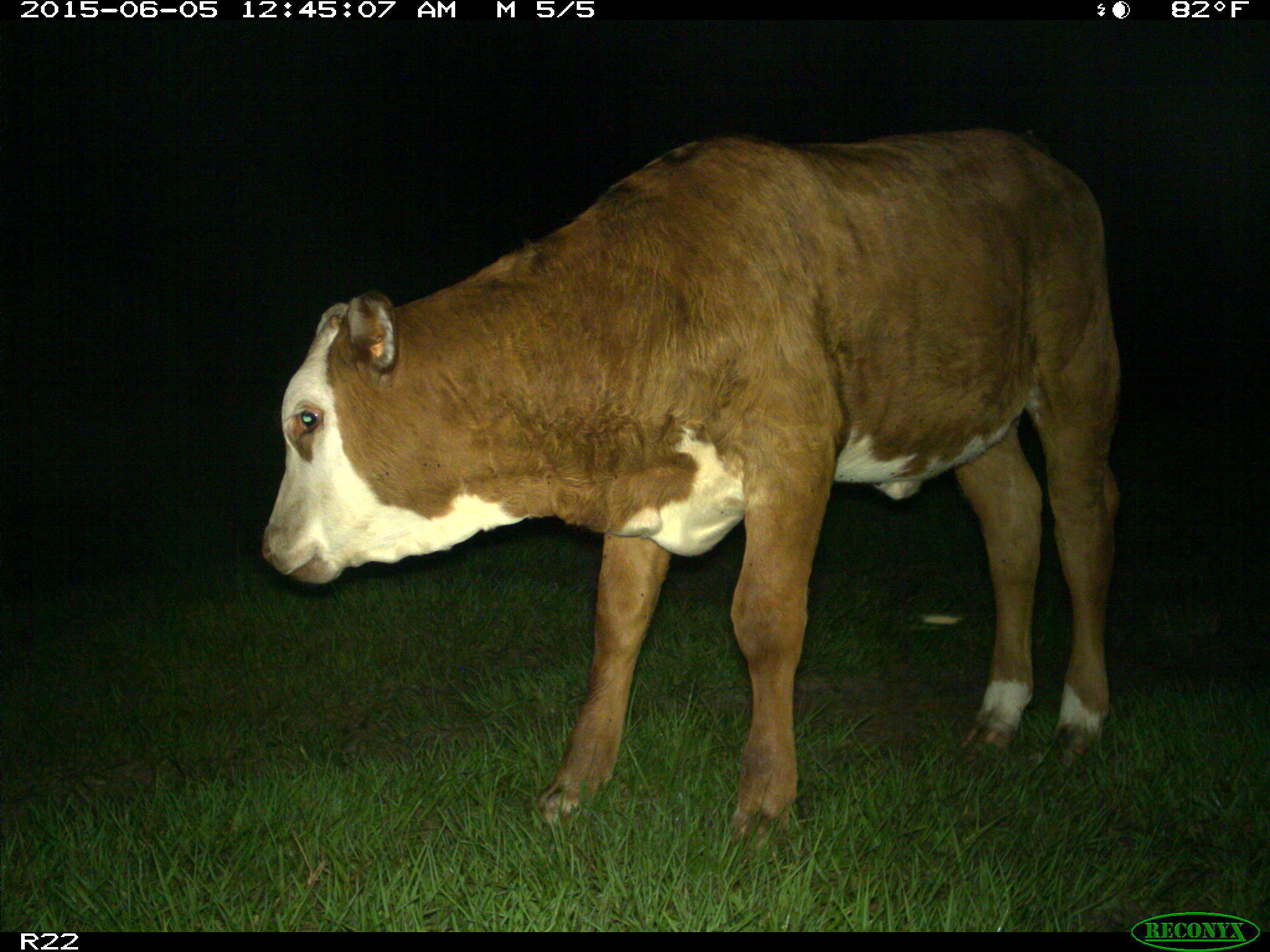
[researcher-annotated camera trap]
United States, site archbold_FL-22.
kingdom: Animalia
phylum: Chordata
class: Mammalia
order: Artiodactyla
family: Bovidae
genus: Bos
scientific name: Bos taurus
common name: domestic cow